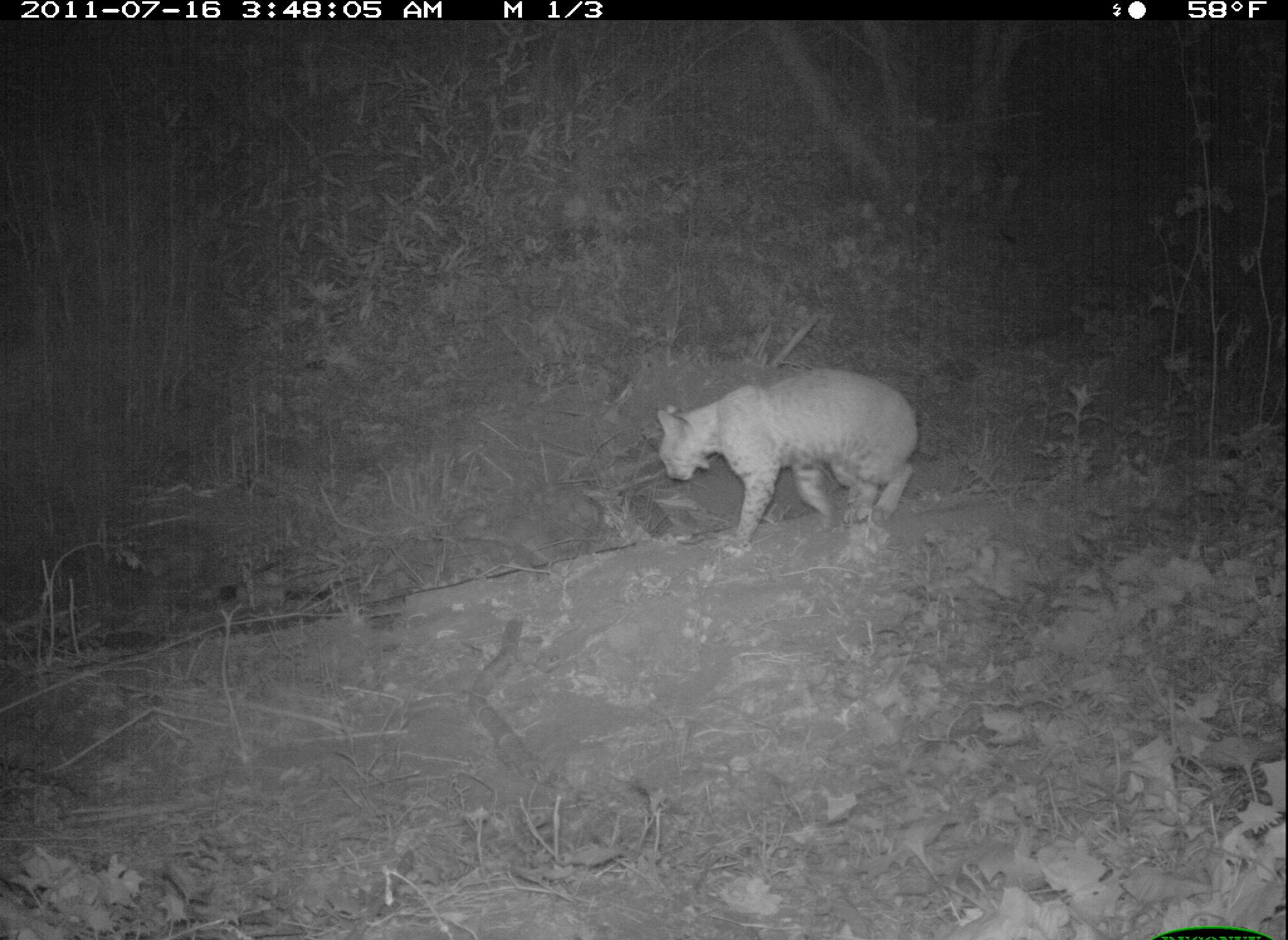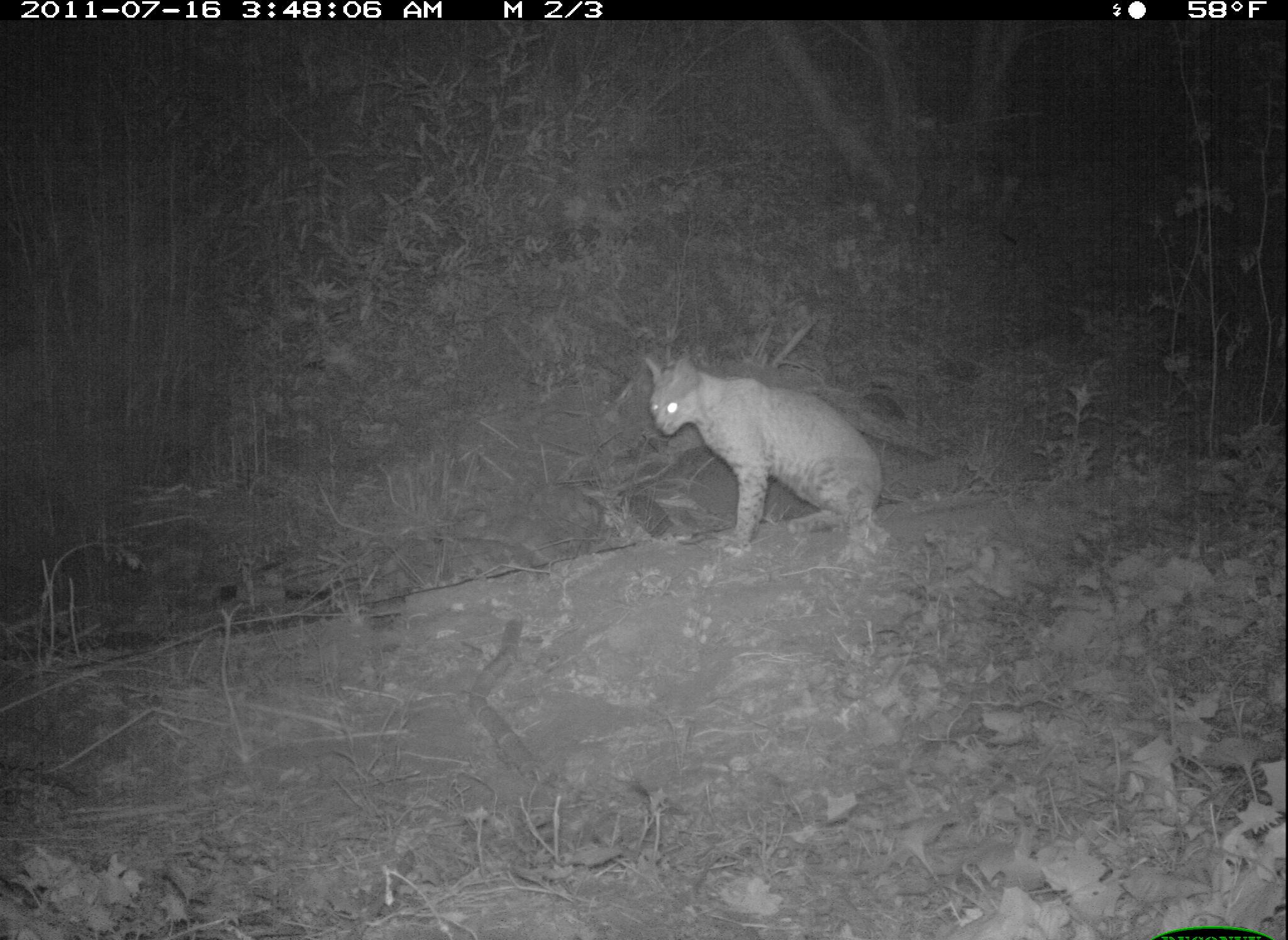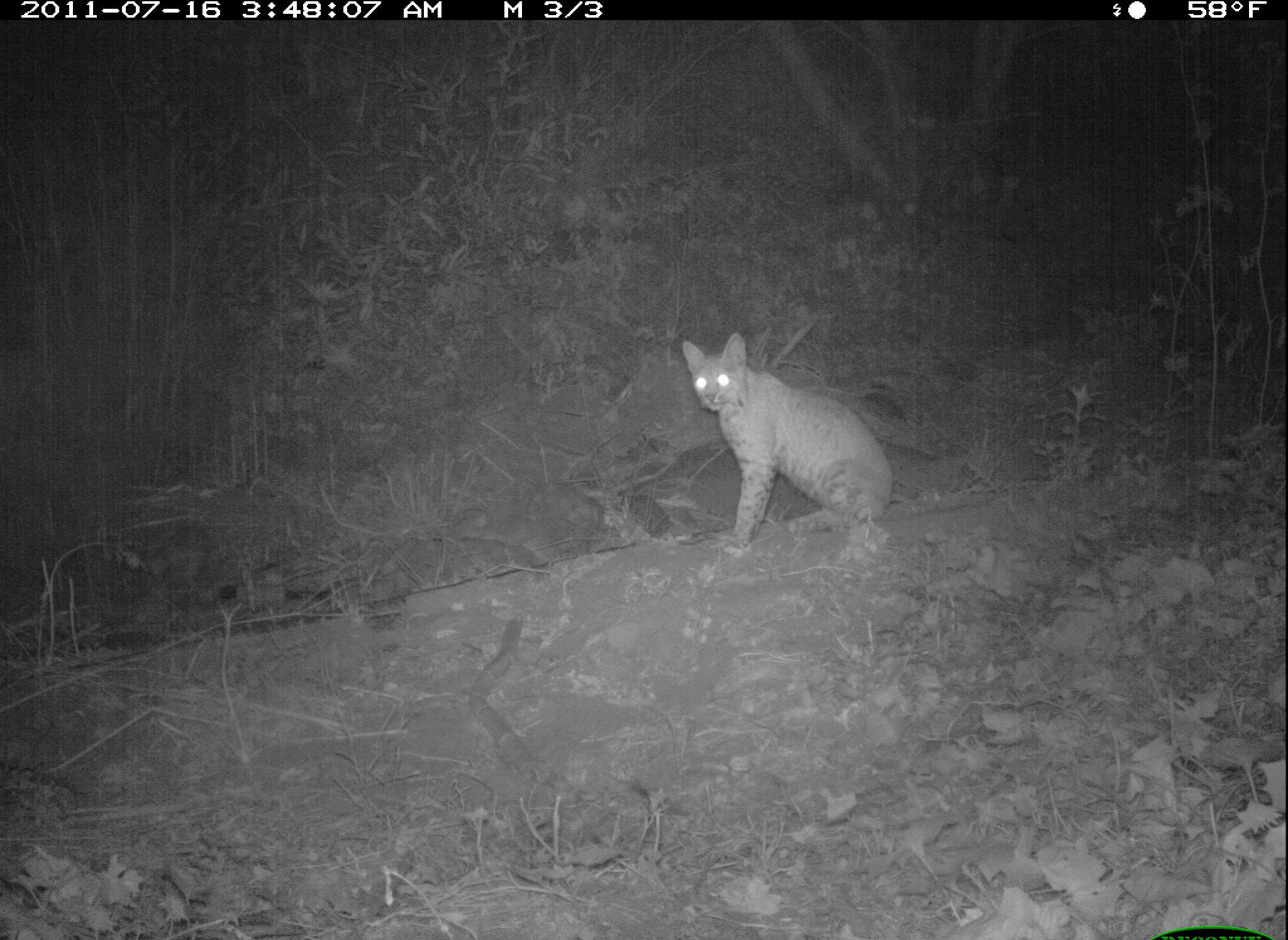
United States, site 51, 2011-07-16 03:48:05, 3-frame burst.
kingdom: Animalia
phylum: Chordata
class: Mammalia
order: Carnivora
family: Felidae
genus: Lynx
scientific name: Lynx rufus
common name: bobcat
Bobcat (Lynx rufus).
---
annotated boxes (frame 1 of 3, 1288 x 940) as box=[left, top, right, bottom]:
bobcat: box=[647, 344, 951, 603]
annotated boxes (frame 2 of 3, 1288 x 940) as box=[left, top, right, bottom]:
bobcat: box=[621, 338, 918, 602]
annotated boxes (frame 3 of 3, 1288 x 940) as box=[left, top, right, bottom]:
bobcat: box=[654, 324, 934, 562]